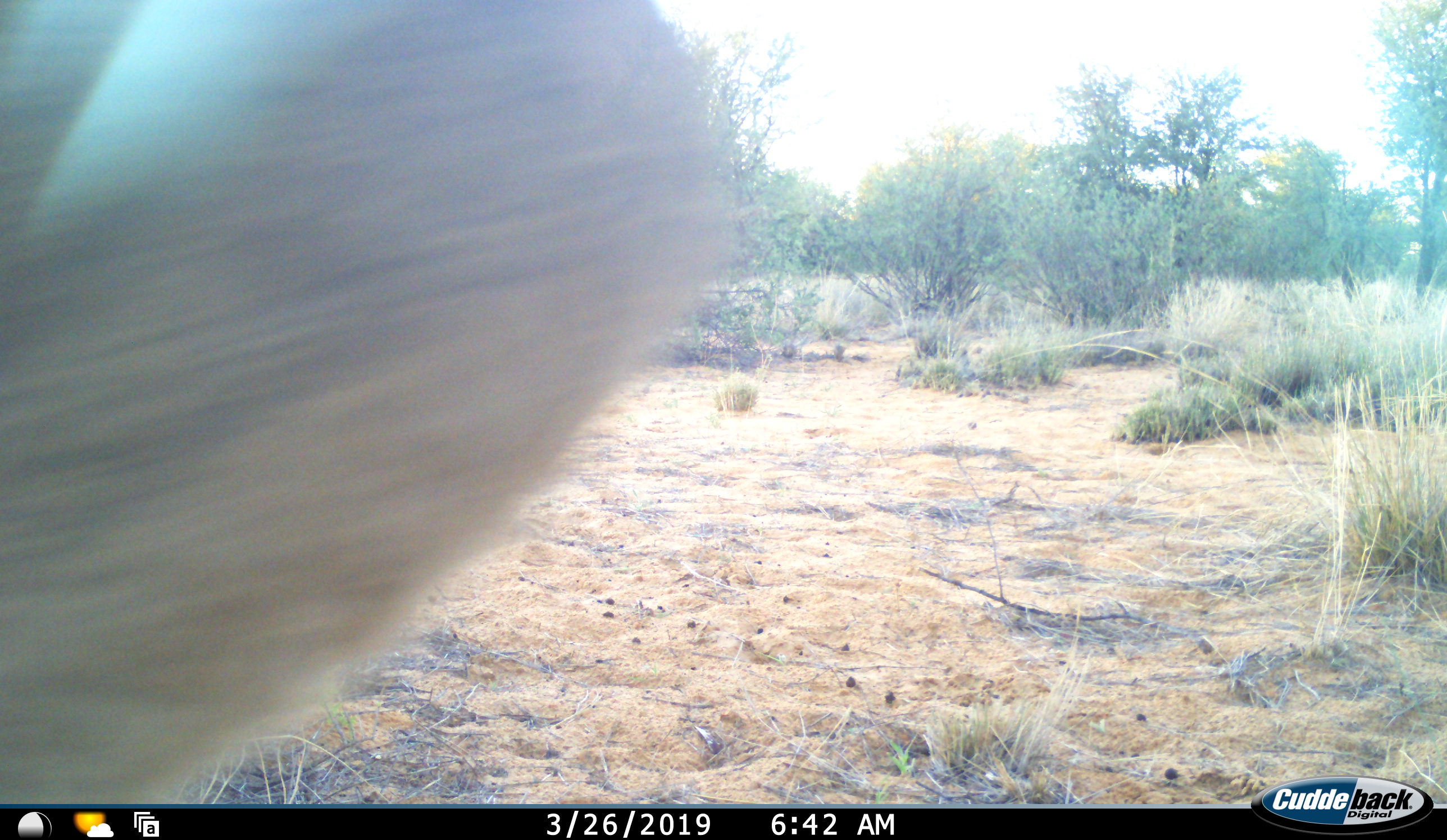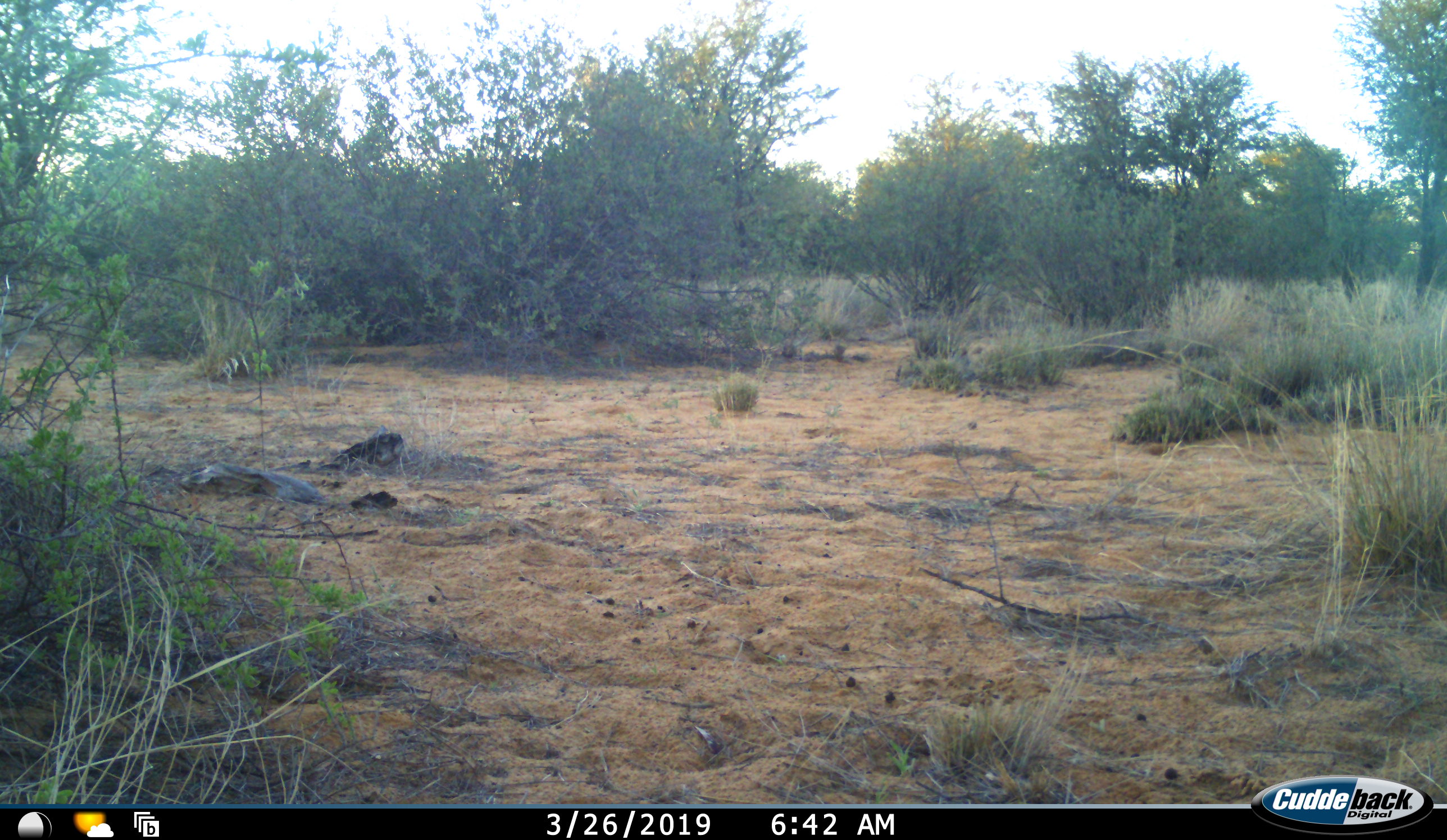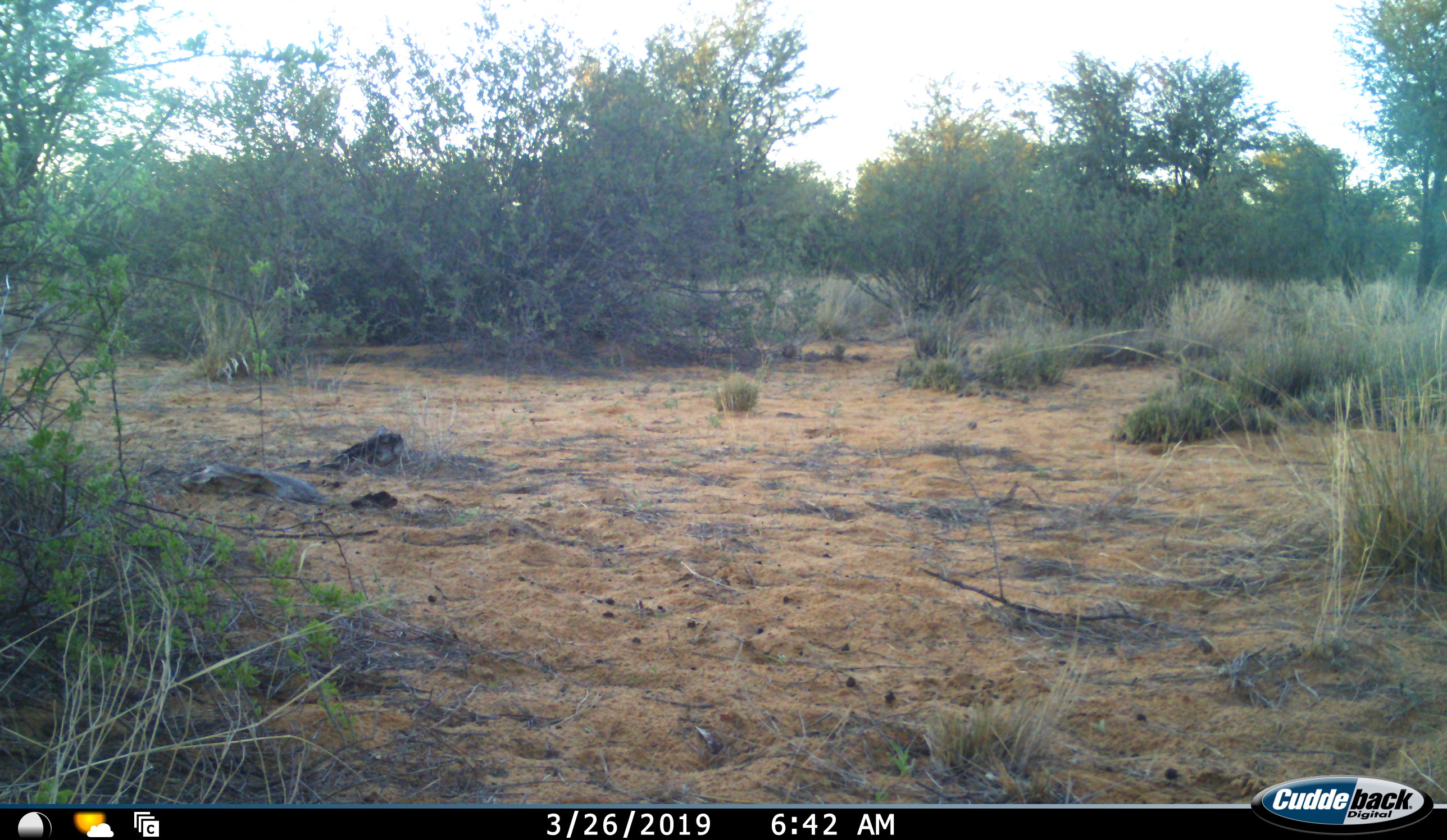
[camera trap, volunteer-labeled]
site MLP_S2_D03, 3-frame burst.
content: unidentified animal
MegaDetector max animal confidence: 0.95